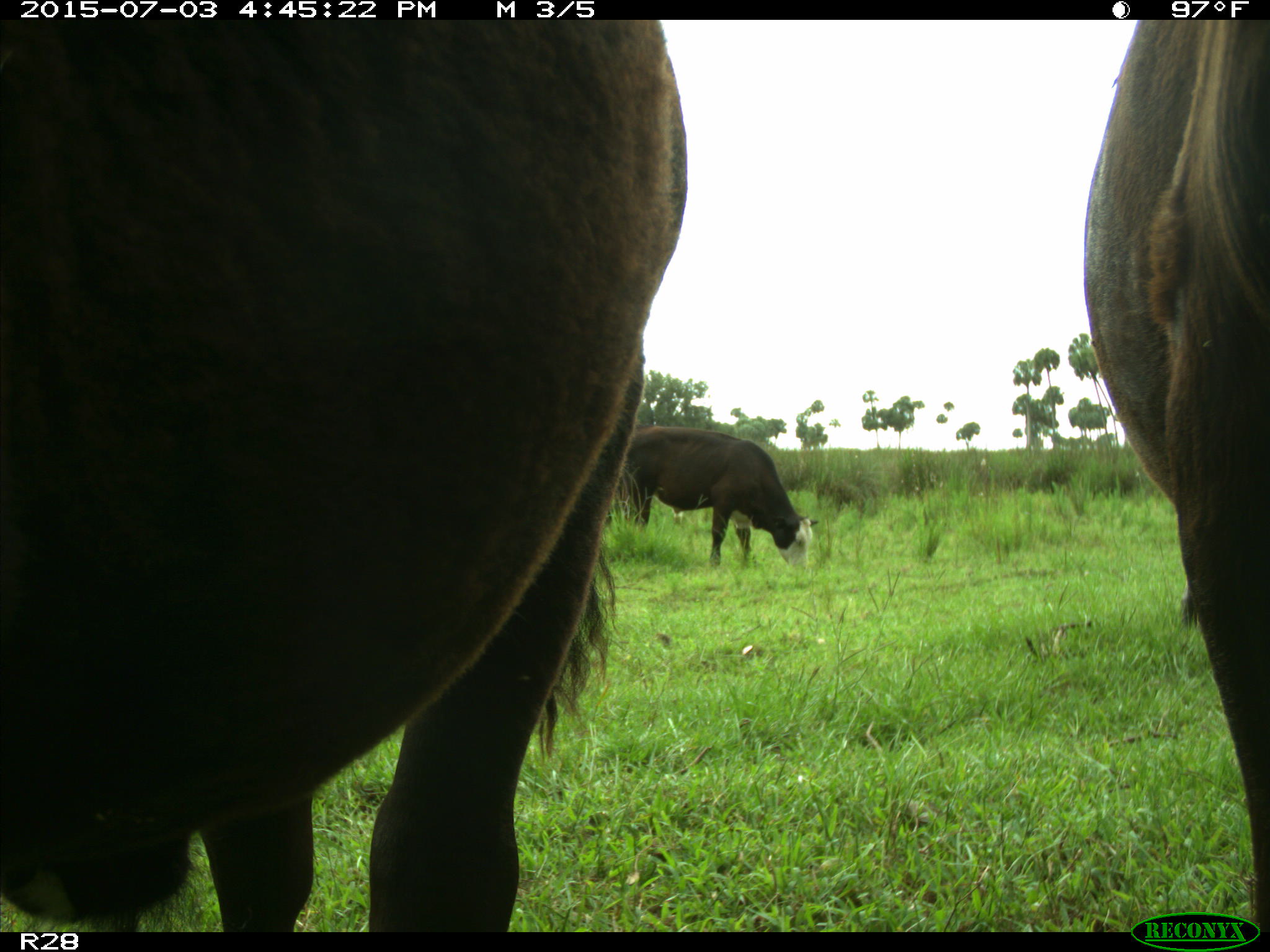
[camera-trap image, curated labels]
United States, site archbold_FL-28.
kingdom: Animalia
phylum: Chordata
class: Mammalia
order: Artiodactyla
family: Bovidae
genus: Bos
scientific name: Bos taurus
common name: domestic cow